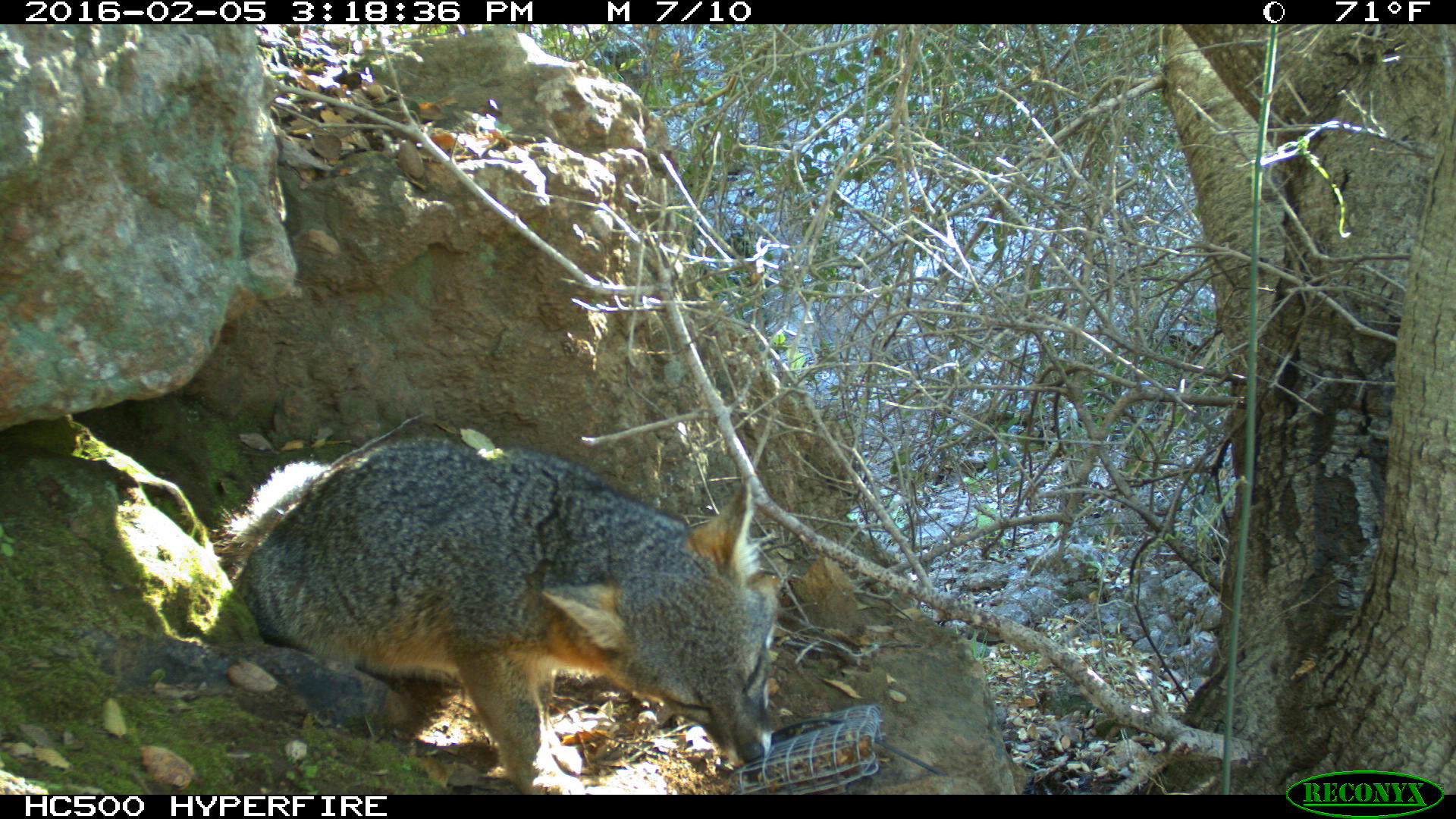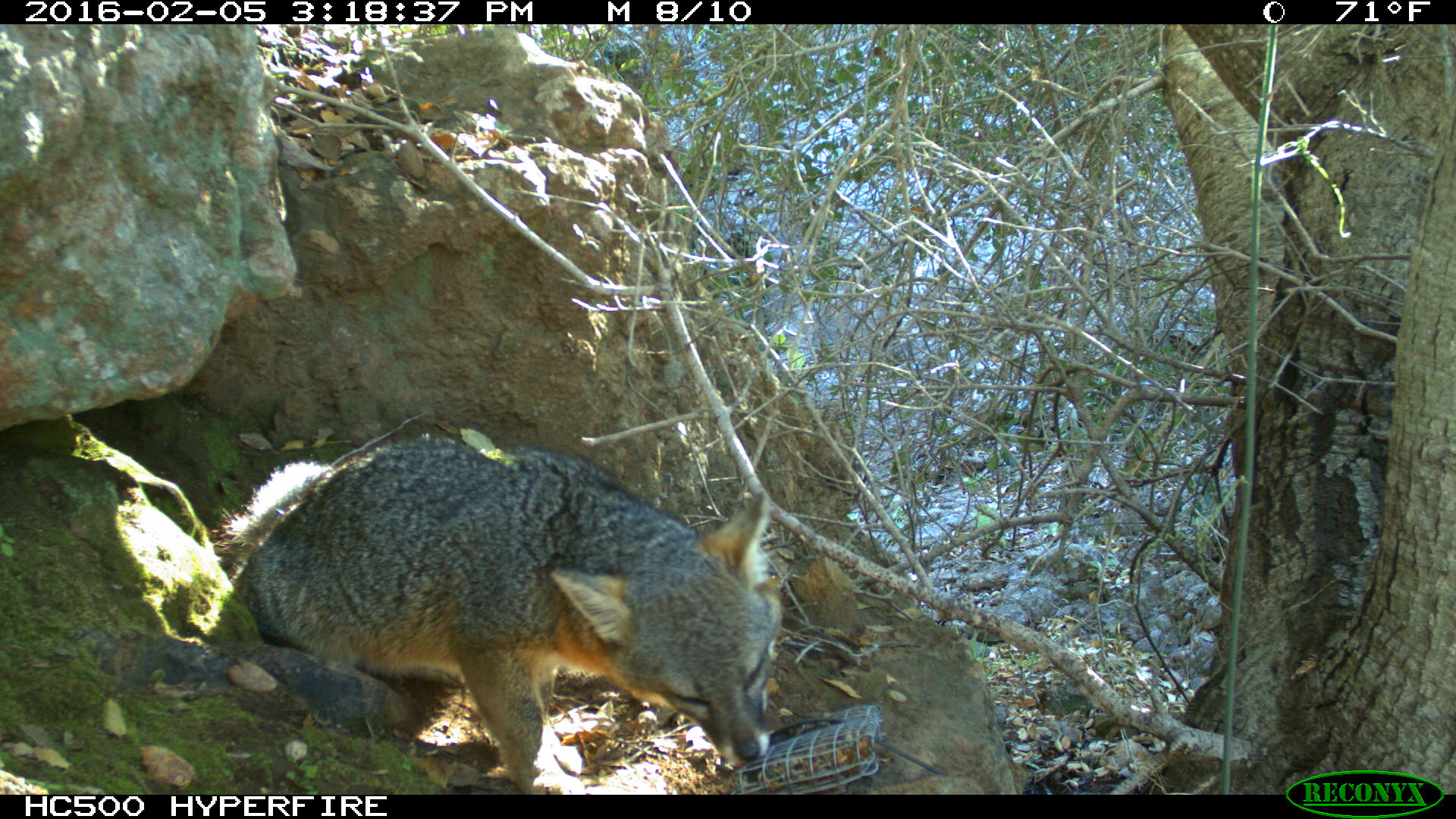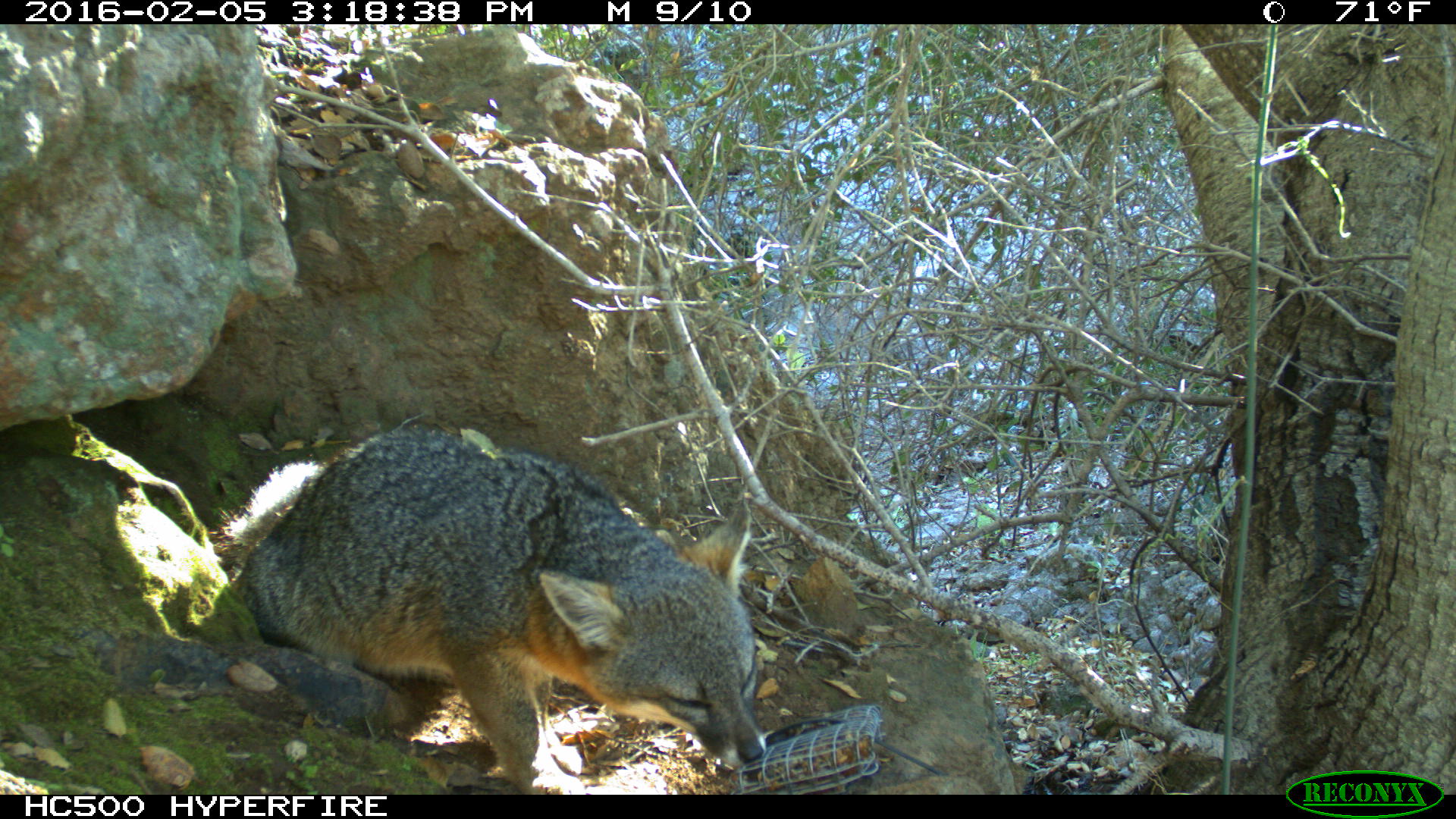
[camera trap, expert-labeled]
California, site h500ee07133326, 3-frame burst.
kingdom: Animalia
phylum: Chordata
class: Mammalia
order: Carnivora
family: Canidae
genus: Urocyon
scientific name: Urocyon littoralis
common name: island fox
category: fox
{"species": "fox (island fox) (Urocyon littoralis)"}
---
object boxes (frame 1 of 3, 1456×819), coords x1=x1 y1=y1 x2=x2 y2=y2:
fox: x1=212 y1=435 x2=777 y2=795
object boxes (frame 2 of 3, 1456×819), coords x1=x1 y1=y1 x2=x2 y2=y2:
fox: x1=212 y1=431 x2=783 y2=793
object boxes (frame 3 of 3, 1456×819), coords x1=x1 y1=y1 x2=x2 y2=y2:
fox: x1=215 y1=421 x2=764 y2=794